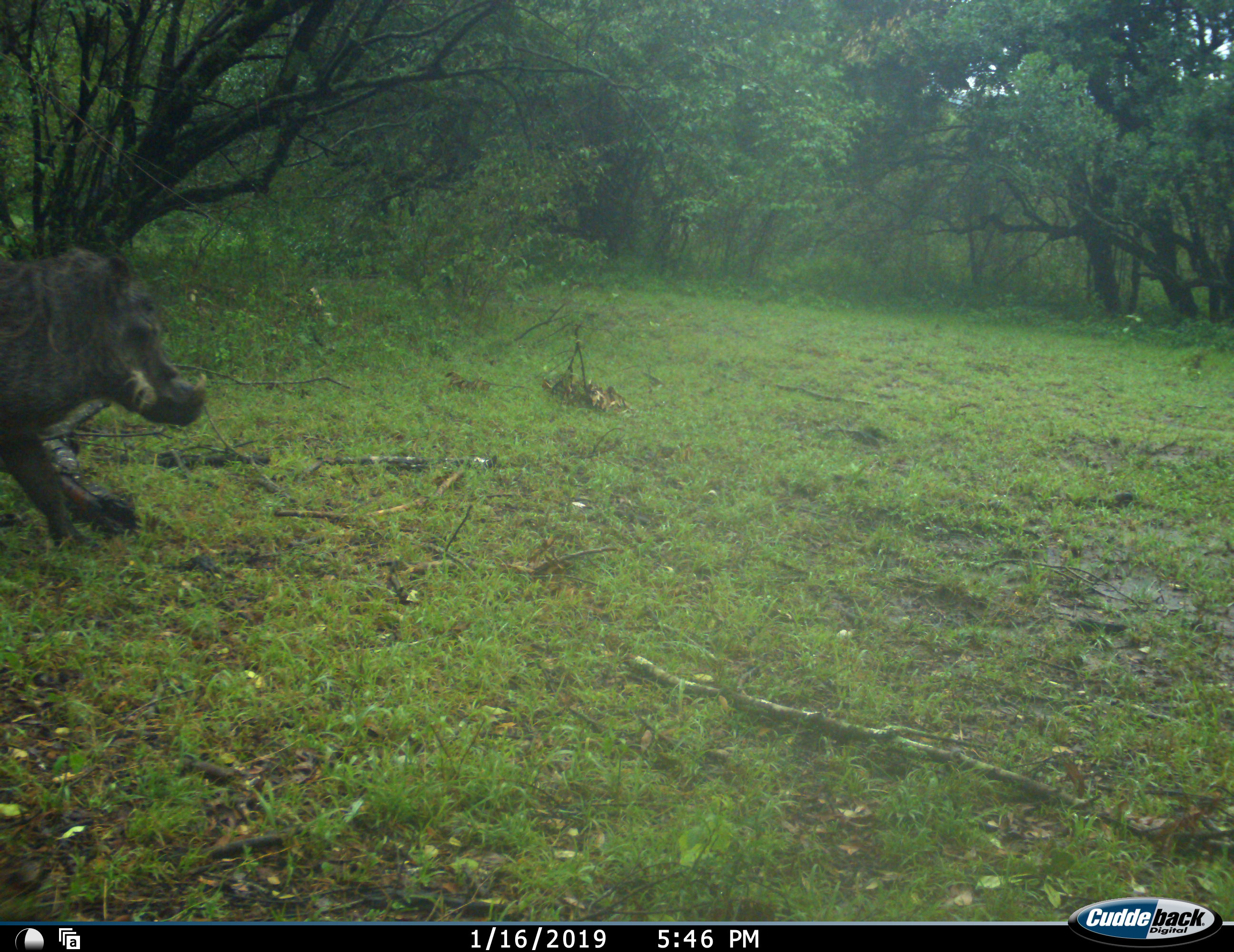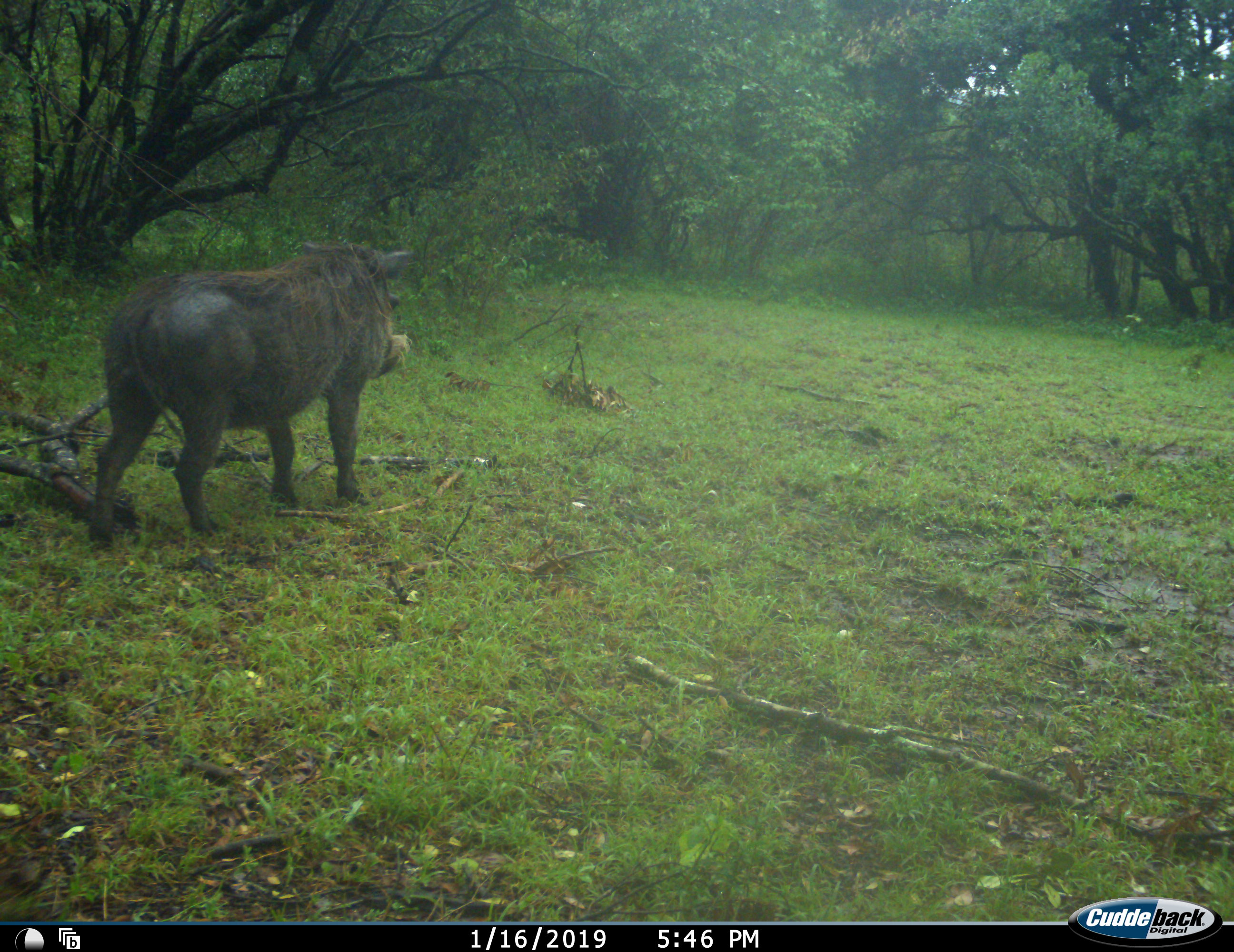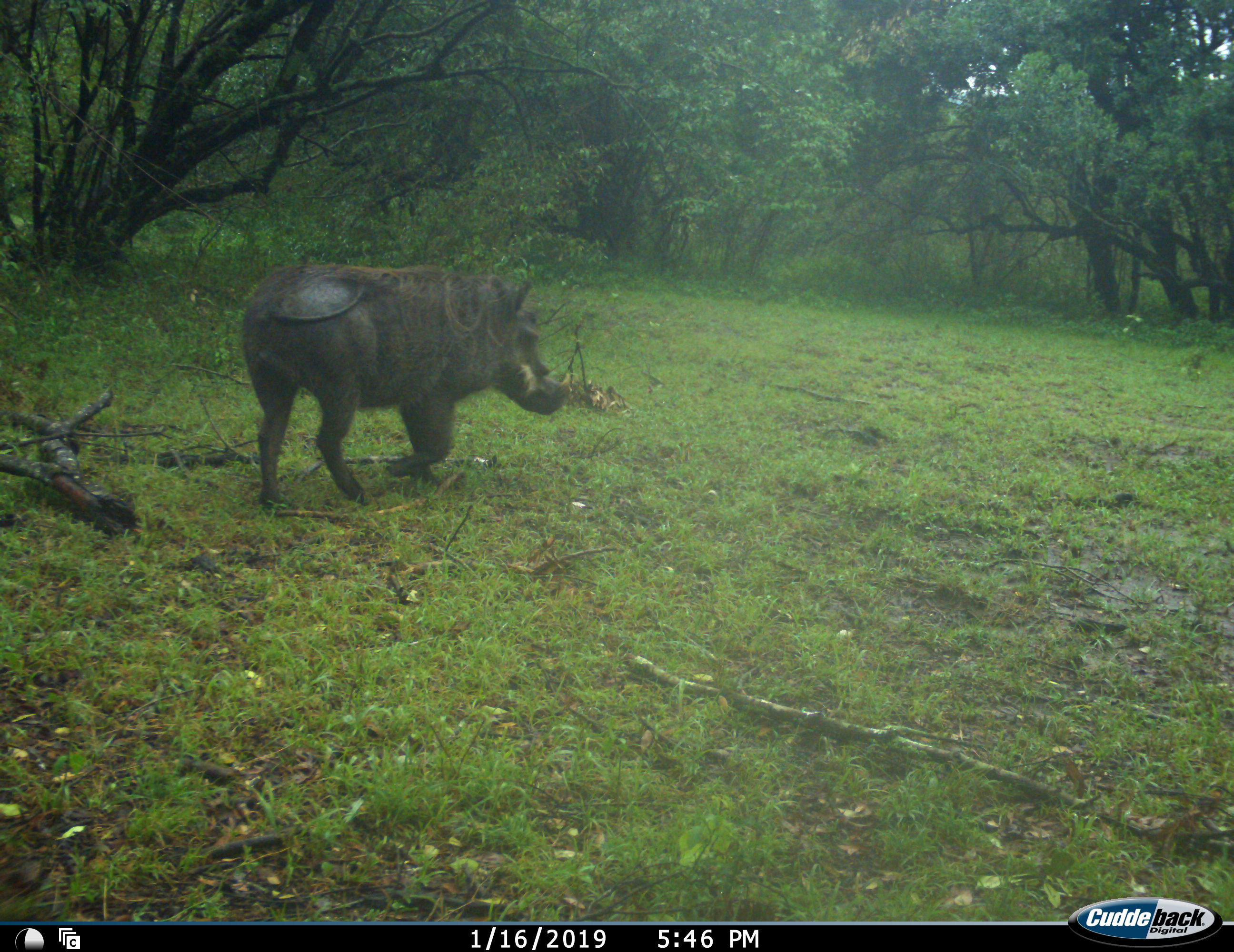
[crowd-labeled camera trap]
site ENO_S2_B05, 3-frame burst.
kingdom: Animalia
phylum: Chordata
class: Mammalia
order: Artiodactyla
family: Suidae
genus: Phacochoerus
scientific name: Phacochoerus africanus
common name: warthog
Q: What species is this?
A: Warthog (Phacochoerus africanus).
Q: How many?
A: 1.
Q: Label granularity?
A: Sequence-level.